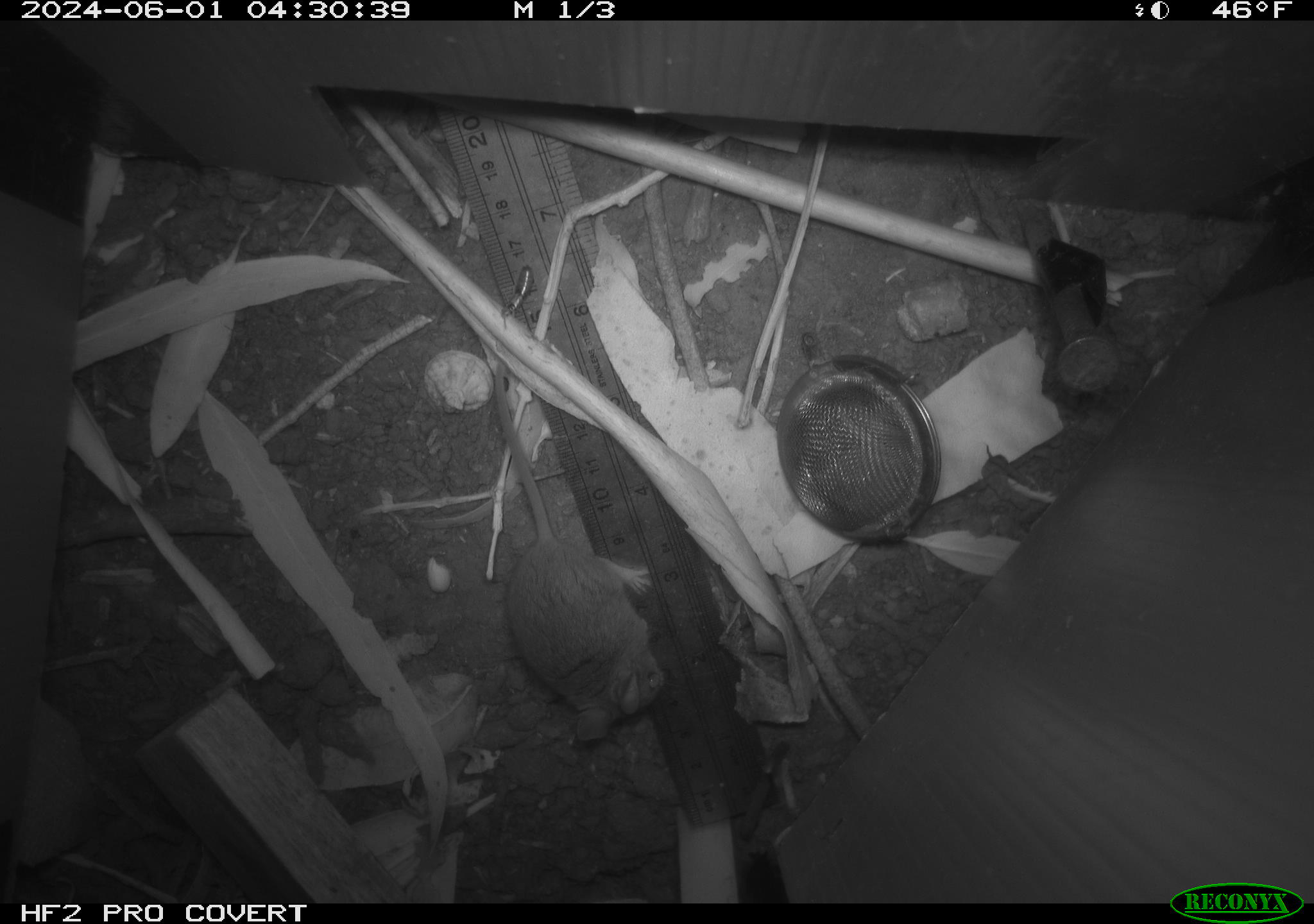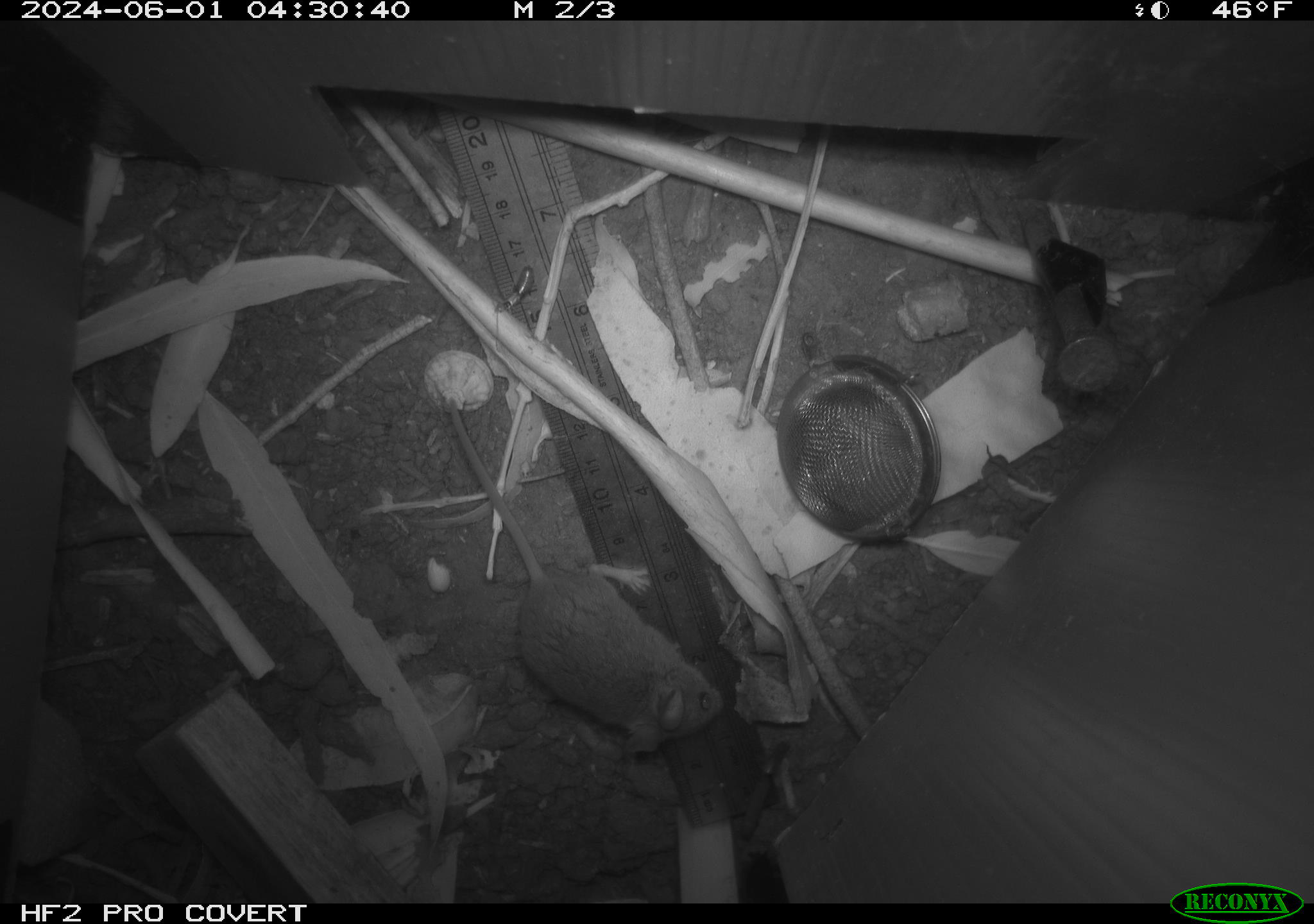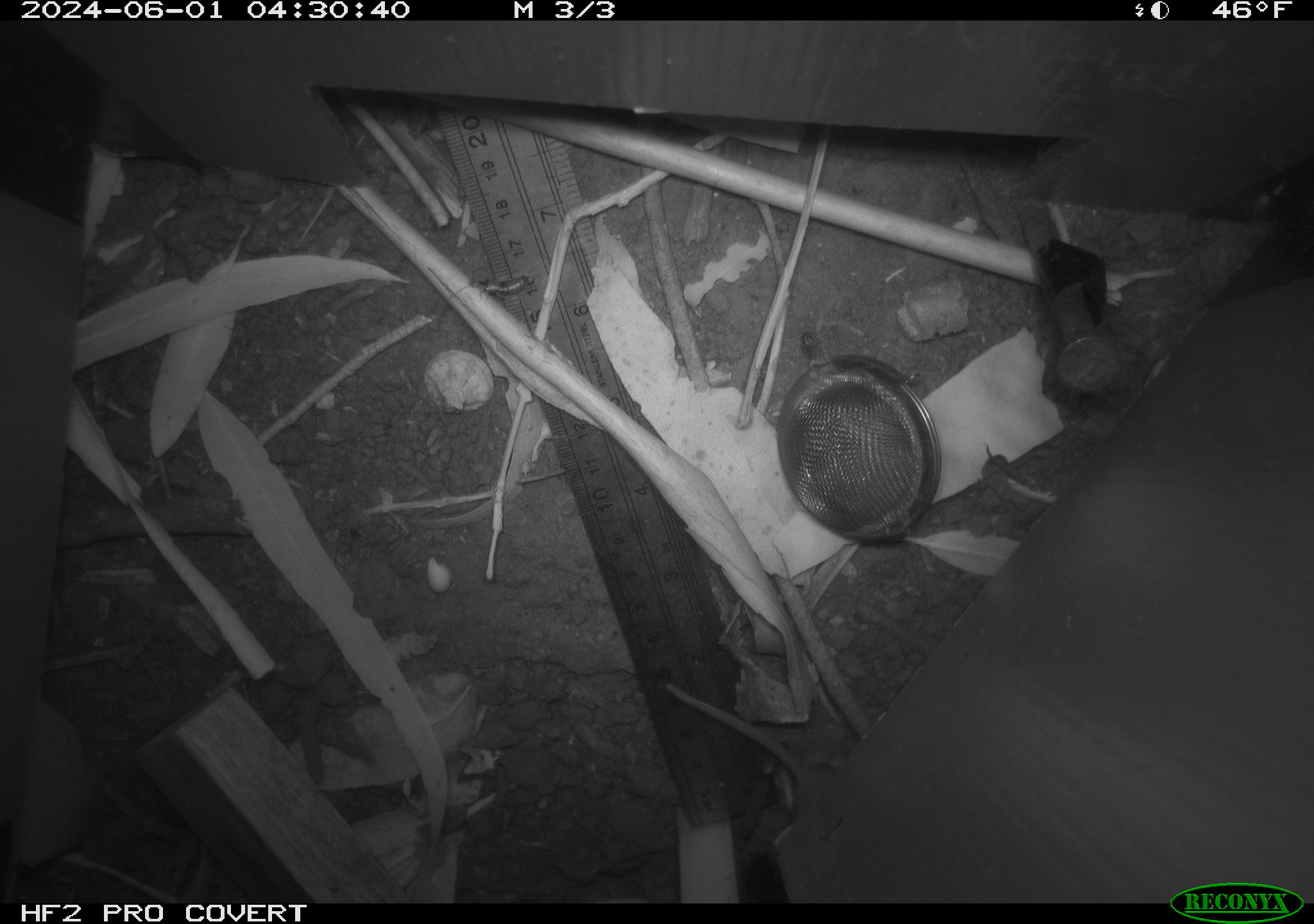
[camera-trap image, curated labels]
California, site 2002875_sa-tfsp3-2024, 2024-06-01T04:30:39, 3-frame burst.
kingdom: Animalia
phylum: Chordata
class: Mammalia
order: Rodentia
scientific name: Rodentia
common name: mouse species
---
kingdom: Animalia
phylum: Chordata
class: Mammalia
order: Rodentia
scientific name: Rodentia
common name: rodent